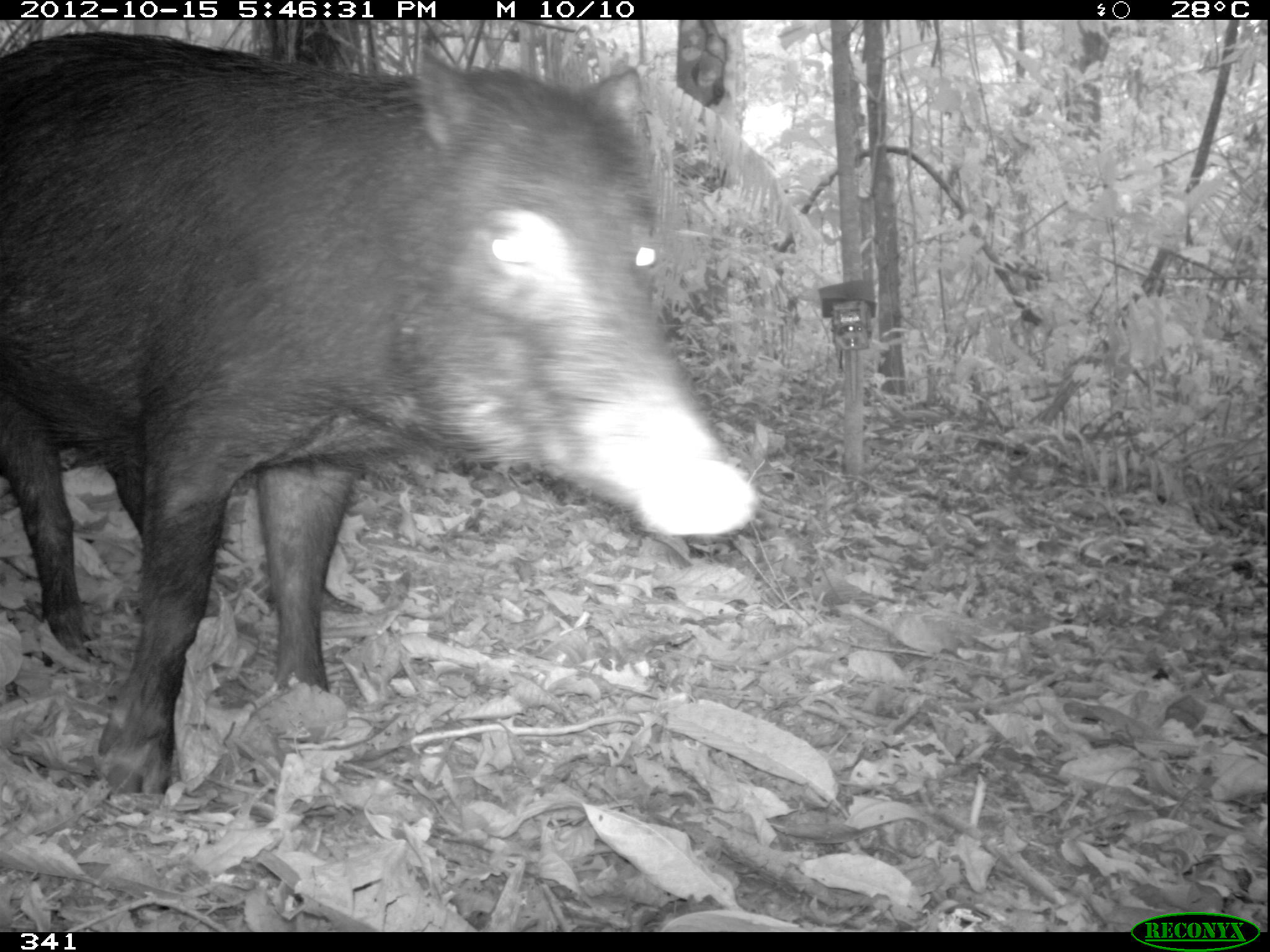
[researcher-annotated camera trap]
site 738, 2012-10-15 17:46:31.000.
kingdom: Animalia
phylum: Chordata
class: Mammalia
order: Artiodactyla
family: Tayassuidae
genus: Tayassu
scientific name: Tayassu pecari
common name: white-lipped peccary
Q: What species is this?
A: Tayassu pecari (white-lipped peccary).